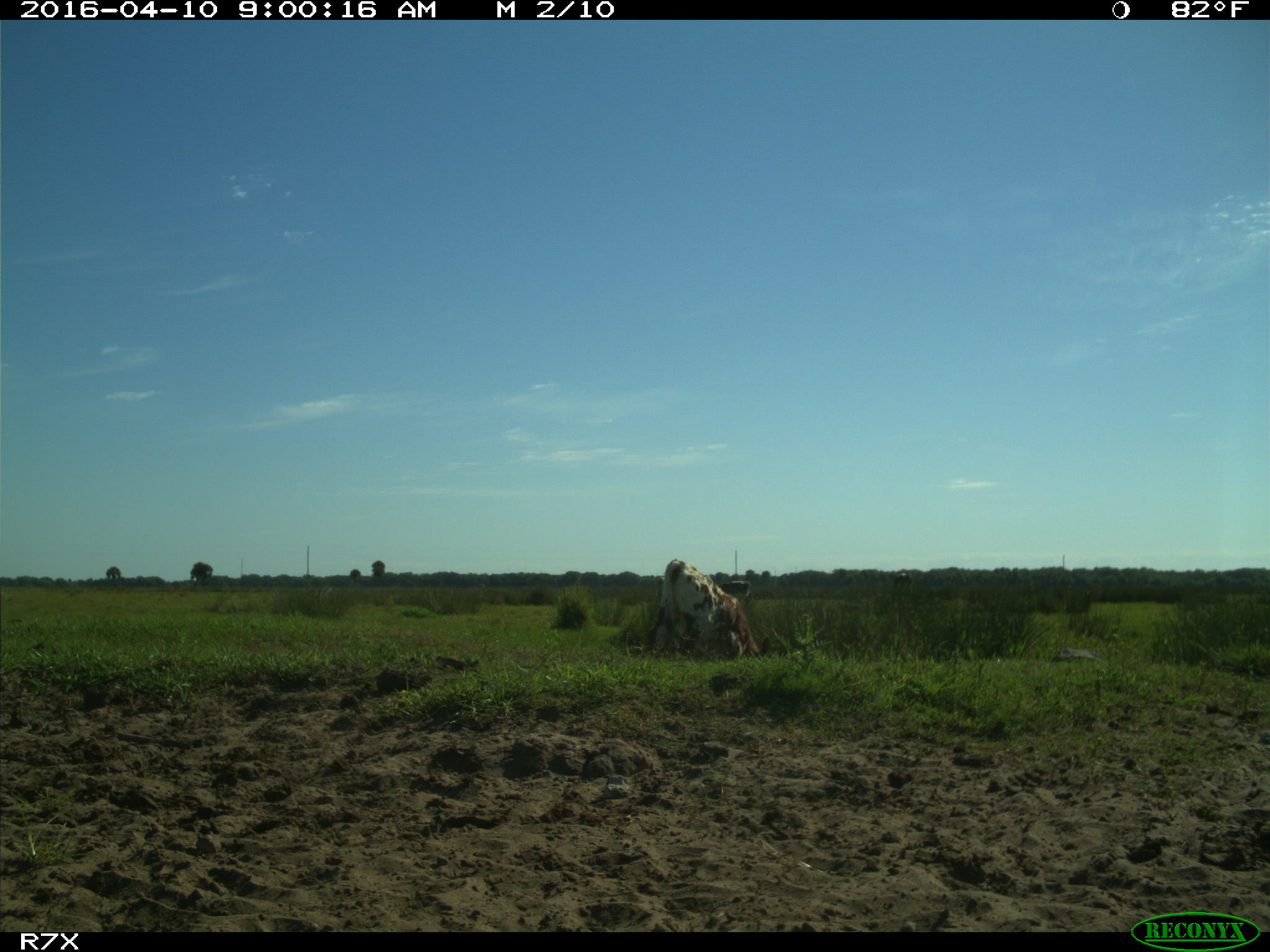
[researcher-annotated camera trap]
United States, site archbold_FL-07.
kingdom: Animalia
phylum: Chordata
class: Mammalia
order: Artiodactyla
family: Bovidae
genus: Bos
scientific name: Bos taurus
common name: domestic cow